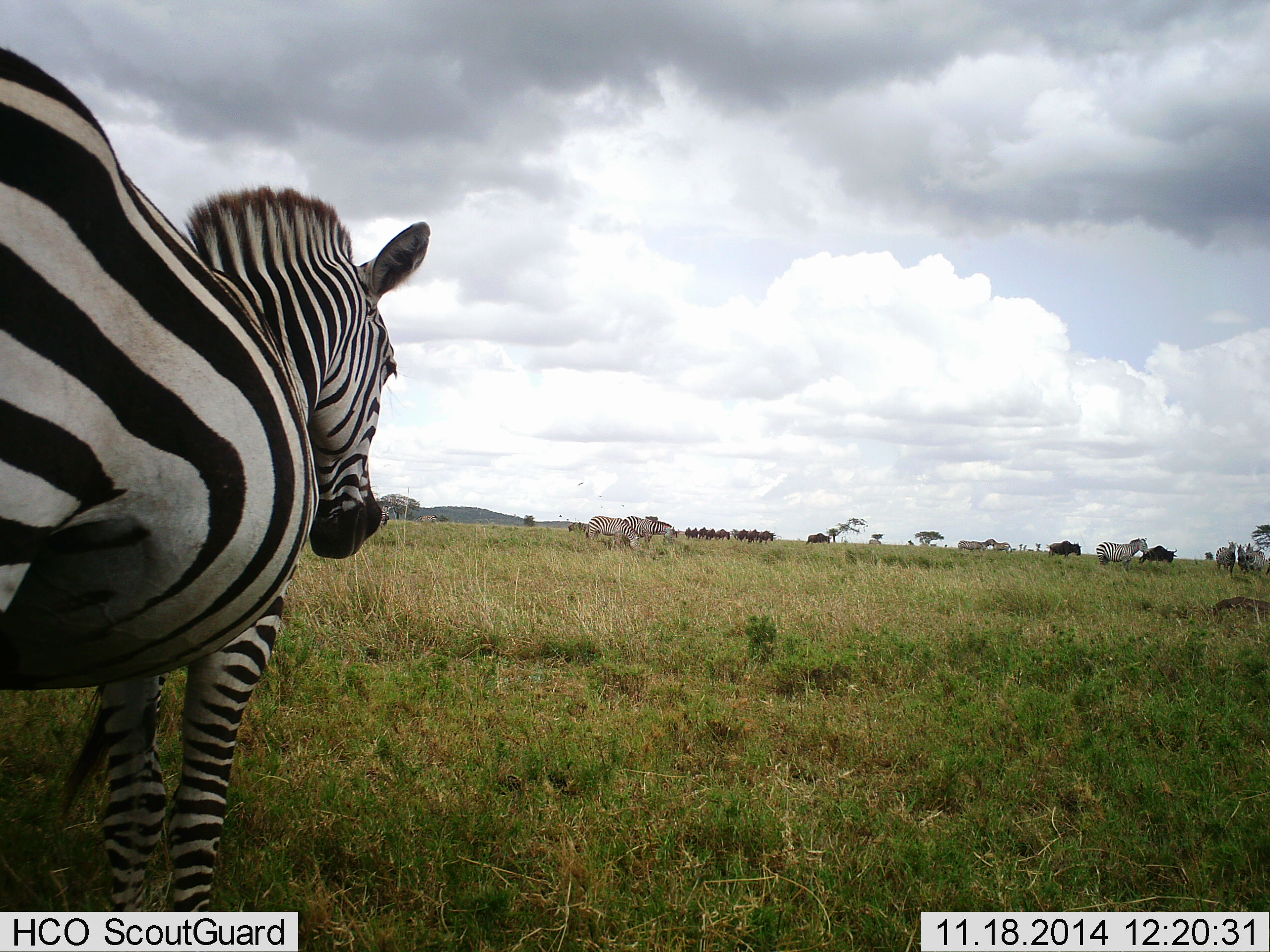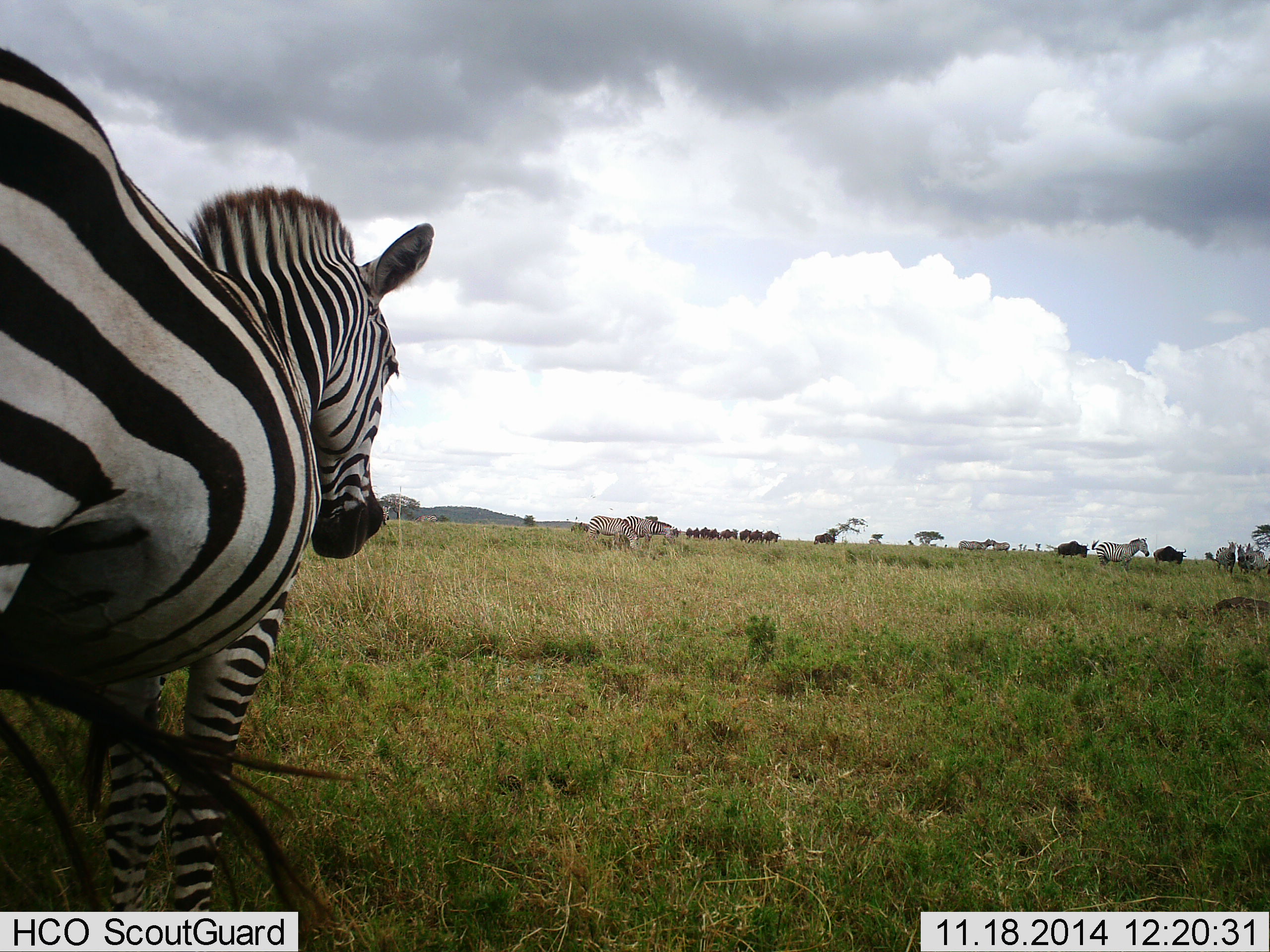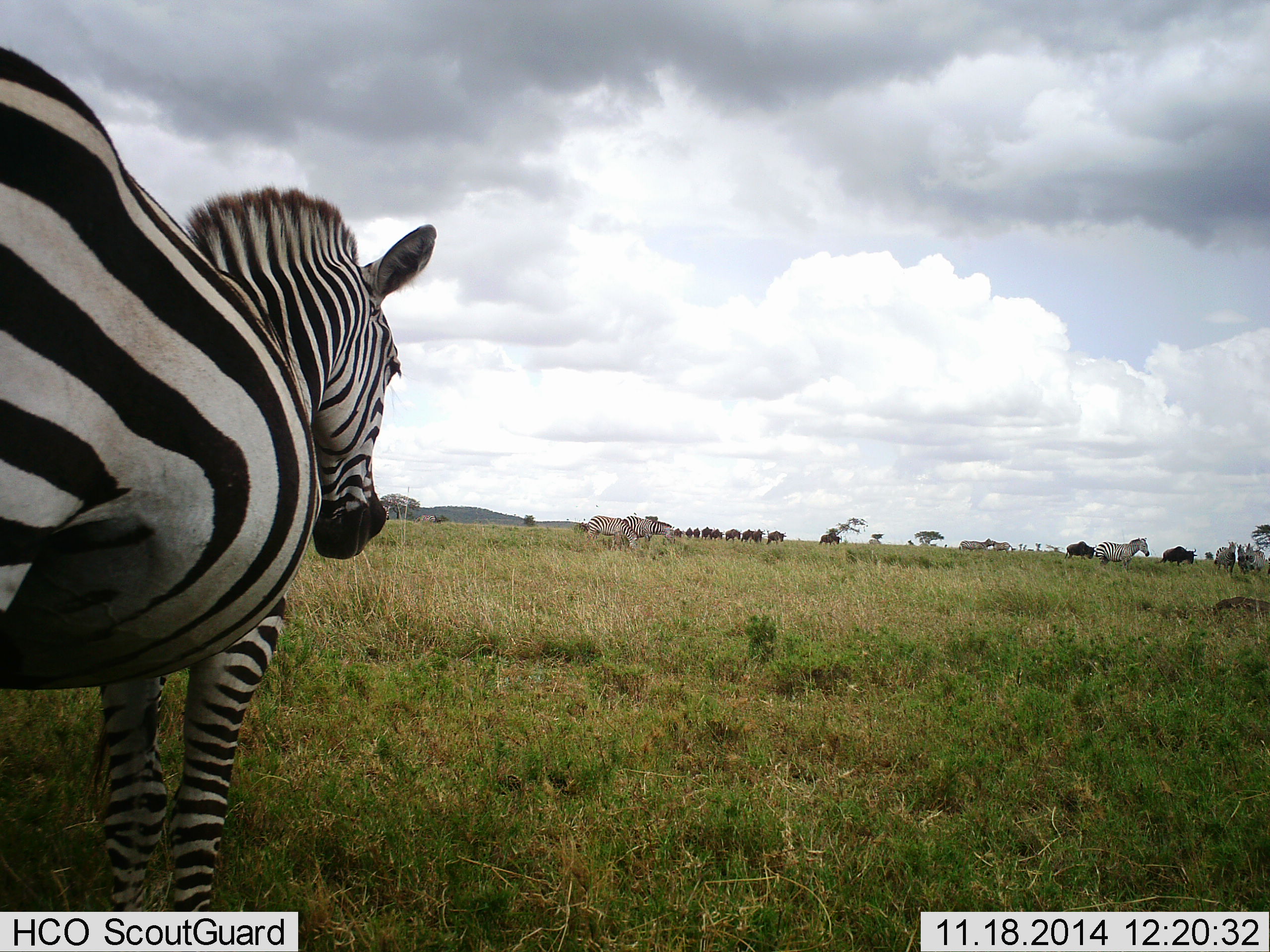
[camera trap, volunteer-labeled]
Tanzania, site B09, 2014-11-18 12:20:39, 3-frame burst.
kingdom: Animalia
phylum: Chordata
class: Mammalia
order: Artiodactyla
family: Bovidae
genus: Connochaetes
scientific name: Connochaetes taurinus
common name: blue wildebeest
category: wildebeest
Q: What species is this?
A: Wildebeest (blue wildebeest) (Connochaetes taurinus).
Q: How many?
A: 11-50.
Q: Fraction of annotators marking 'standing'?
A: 20%.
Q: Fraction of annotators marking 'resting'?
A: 0%.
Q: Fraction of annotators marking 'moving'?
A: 80%.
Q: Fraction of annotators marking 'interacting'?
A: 0%.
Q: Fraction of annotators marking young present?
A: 0%.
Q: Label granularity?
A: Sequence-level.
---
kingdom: Animalia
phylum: Chordata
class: Mammalia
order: Perissodactyla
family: Equidae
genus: Equus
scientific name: Equus quagga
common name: plains zebra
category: zebra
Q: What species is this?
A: Zebra (plains zebra) (Equus quagga).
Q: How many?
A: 7.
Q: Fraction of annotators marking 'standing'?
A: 82%.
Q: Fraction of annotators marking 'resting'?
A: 0%.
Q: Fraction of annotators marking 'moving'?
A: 47%.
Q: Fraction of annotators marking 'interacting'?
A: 6%.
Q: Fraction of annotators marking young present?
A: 0%.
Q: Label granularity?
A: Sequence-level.